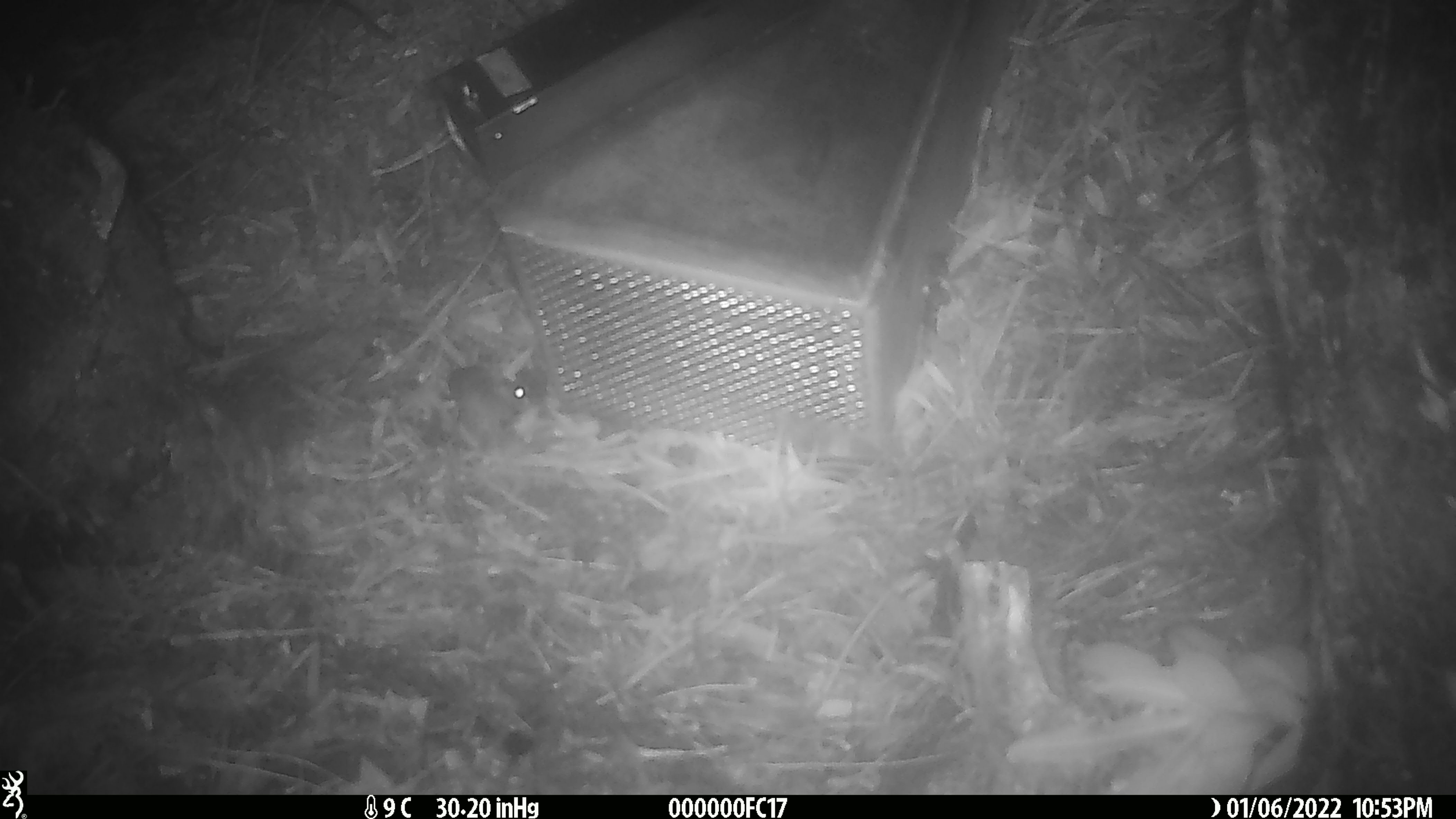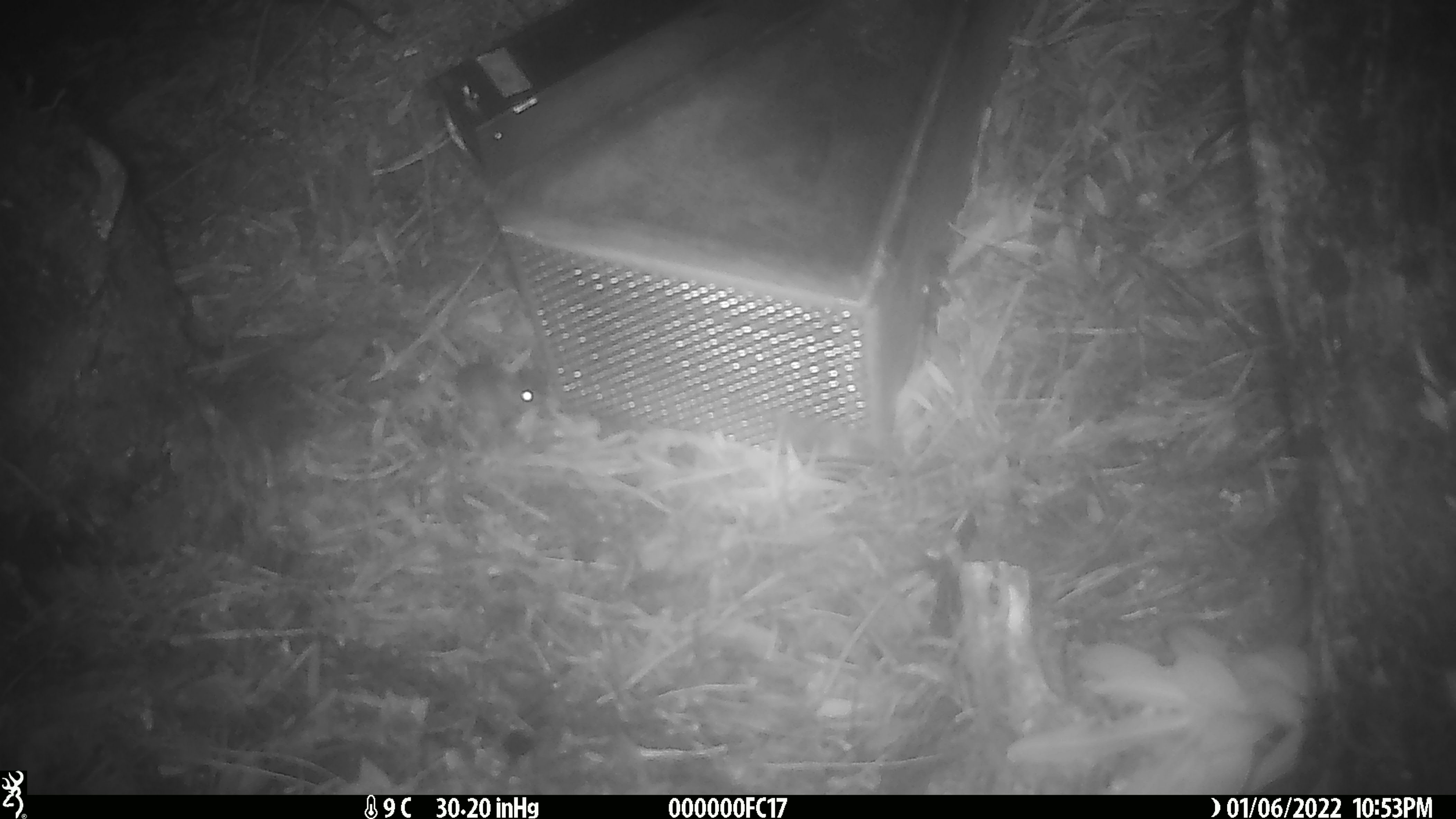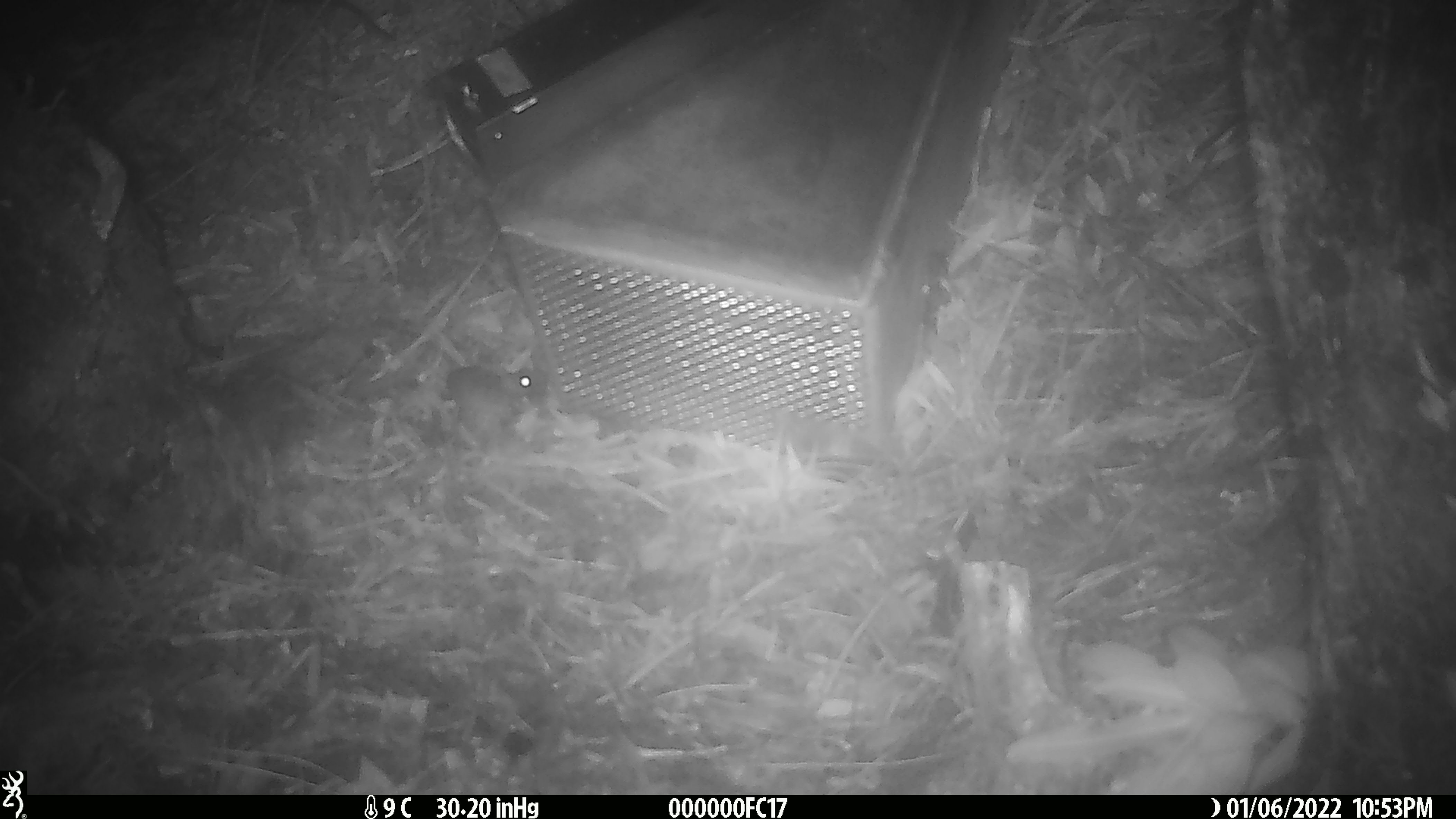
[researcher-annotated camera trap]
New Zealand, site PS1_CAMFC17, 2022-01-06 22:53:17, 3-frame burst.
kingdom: Animalia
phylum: Chordata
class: Mammalia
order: Rodentia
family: Muridae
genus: Mus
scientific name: Mus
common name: mouse